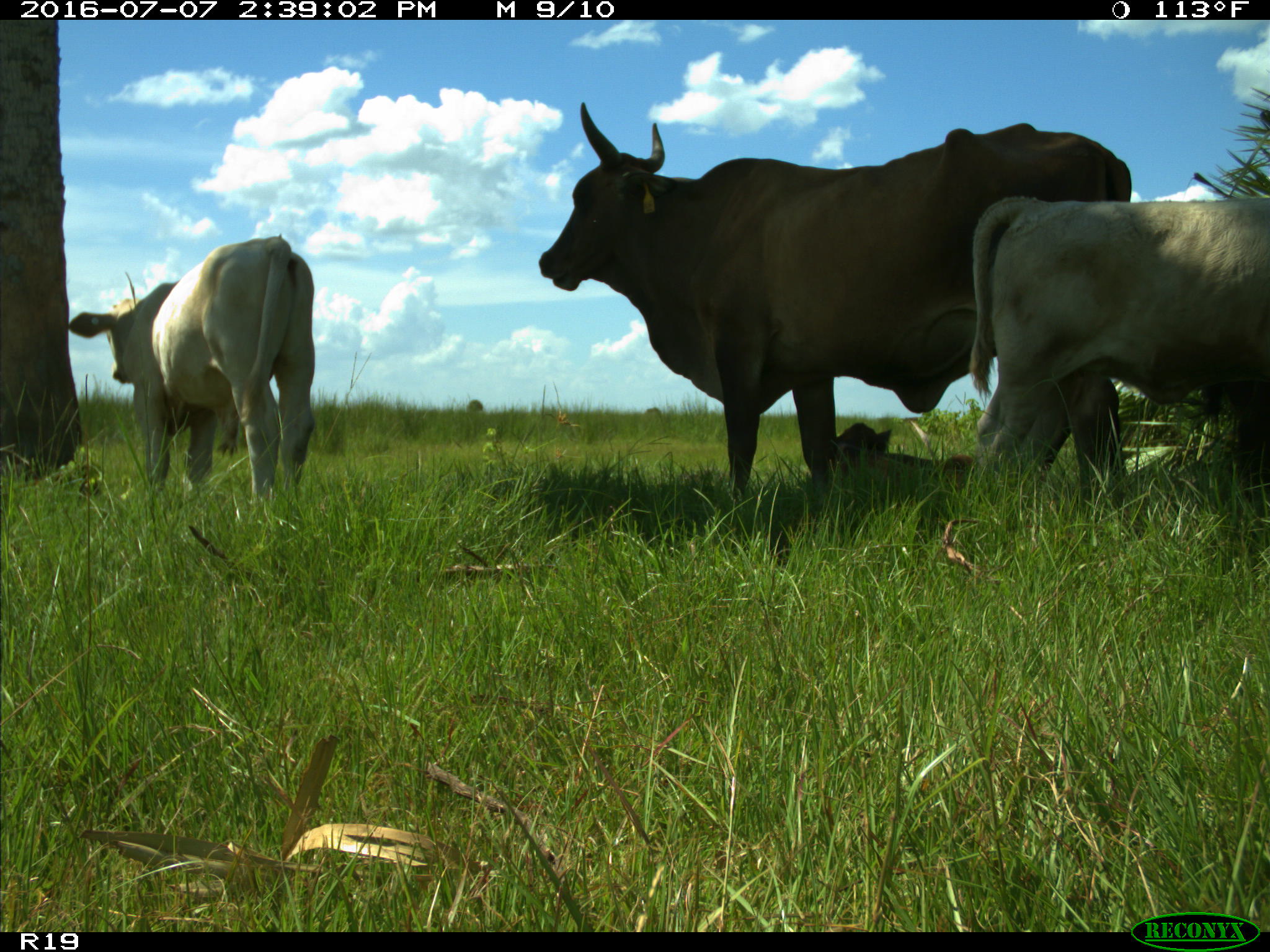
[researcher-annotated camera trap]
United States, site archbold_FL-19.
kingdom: Animalia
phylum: Chordata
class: Mammalia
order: Artiodactyla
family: Bovidae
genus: Bos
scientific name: Bos taurus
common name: domestic cow